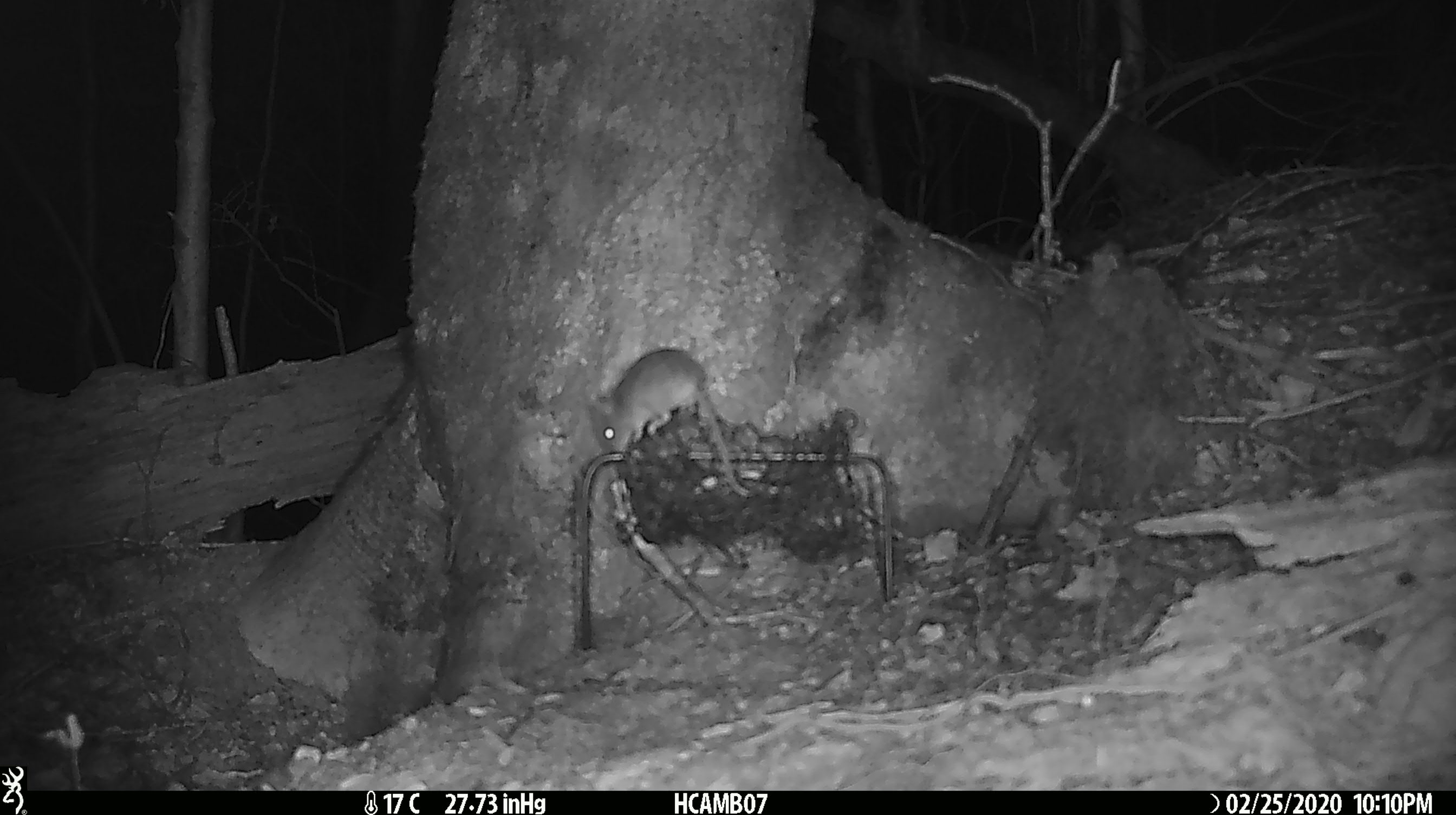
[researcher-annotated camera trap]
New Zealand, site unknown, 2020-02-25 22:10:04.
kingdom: Animalia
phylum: Chordata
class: Mammalia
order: Rodentia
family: Muridae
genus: Mus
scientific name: Mus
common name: mouse